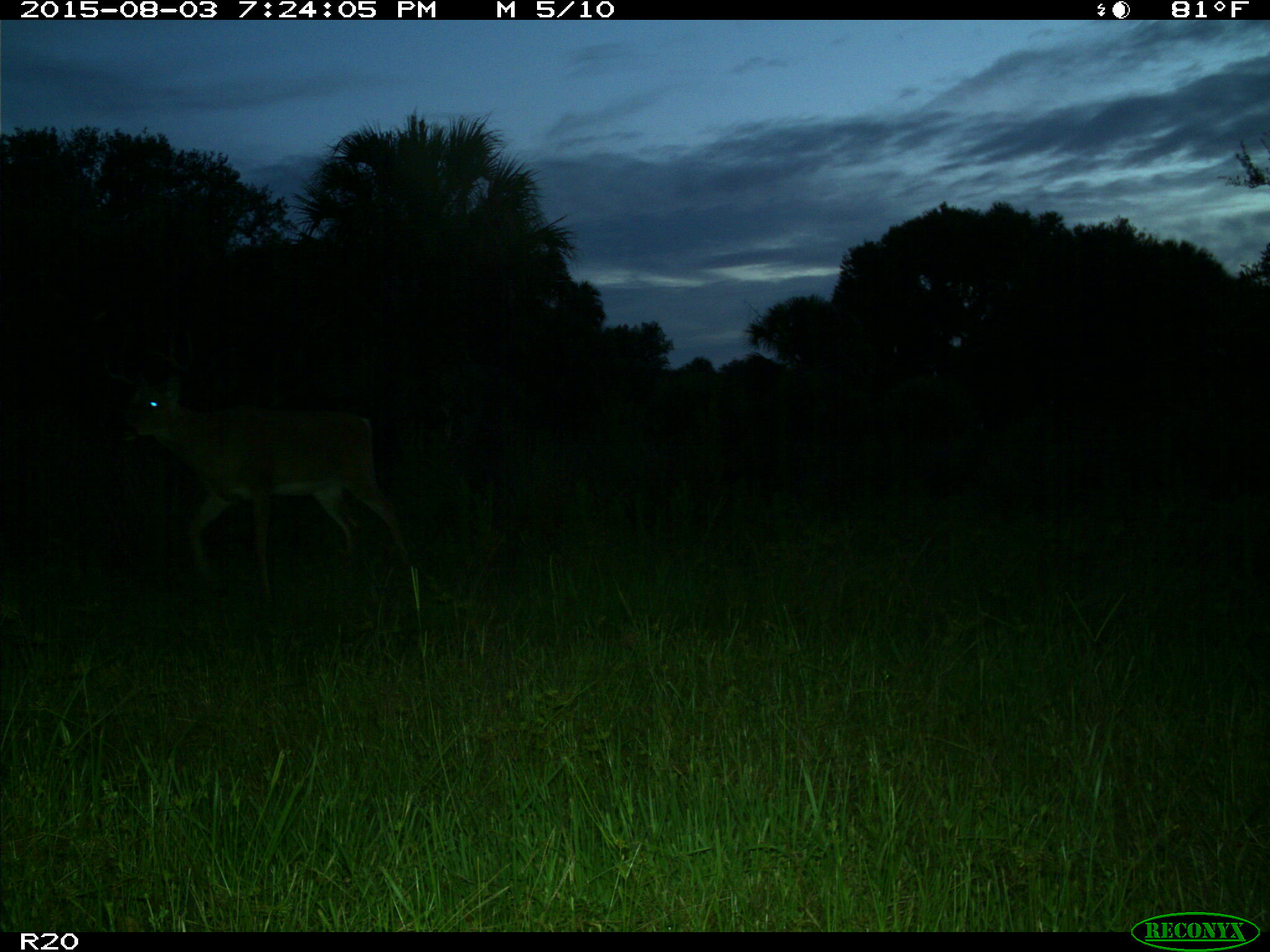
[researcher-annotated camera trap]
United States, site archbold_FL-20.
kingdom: Animalia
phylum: Chordata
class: Mammalia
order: Artiodactyla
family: Cervidae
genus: Odocoileus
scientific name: Odocoileus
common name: deer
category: unidentified deer